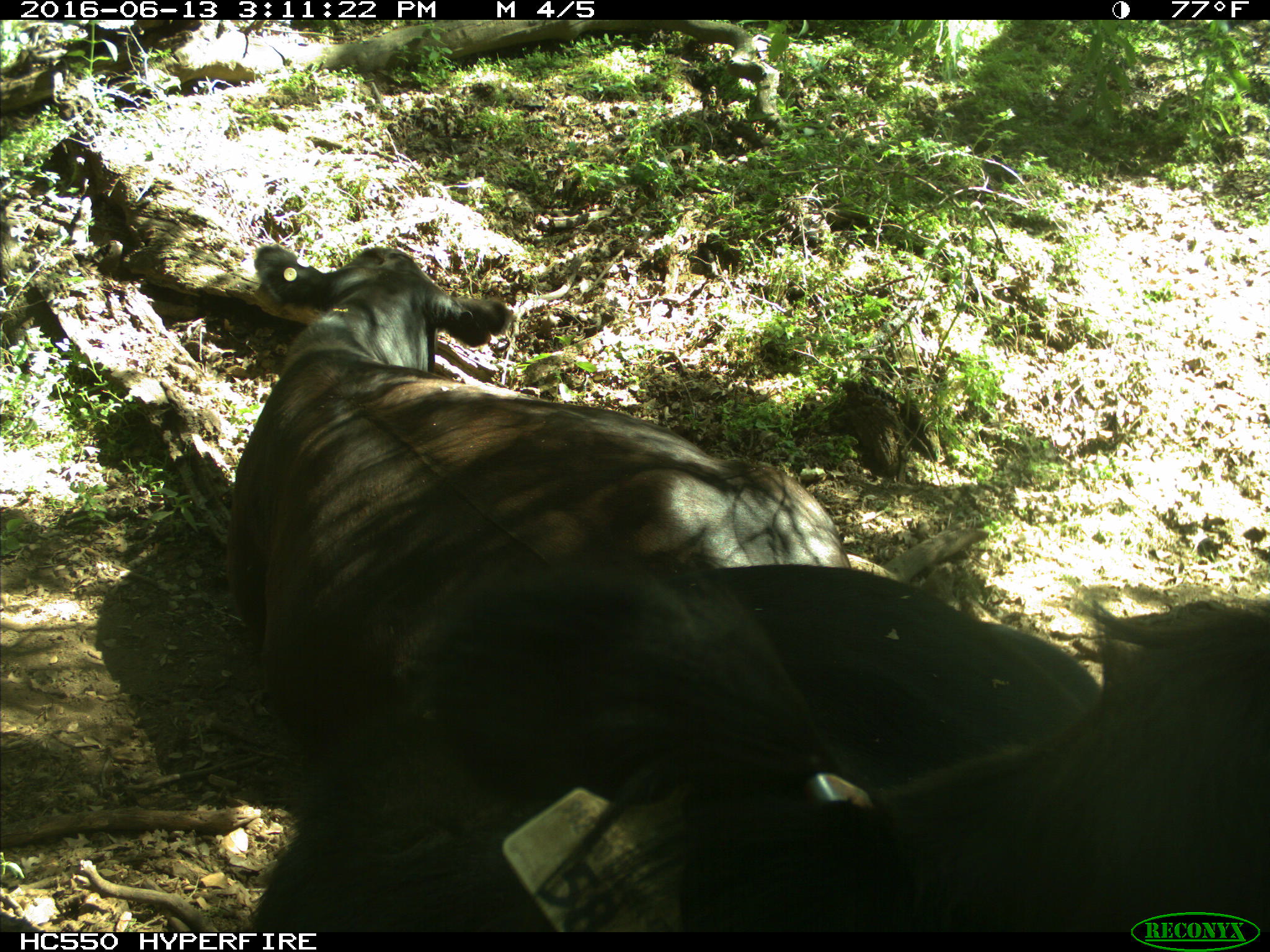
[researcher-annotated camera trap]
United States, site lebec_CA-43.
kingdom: Animalia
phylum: Chordata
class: Mammalia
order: Artiodactyla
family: Bovidae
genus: Bos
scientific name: Bos taurus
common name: domestic cow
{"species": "Bos taurus (domestic cow)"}